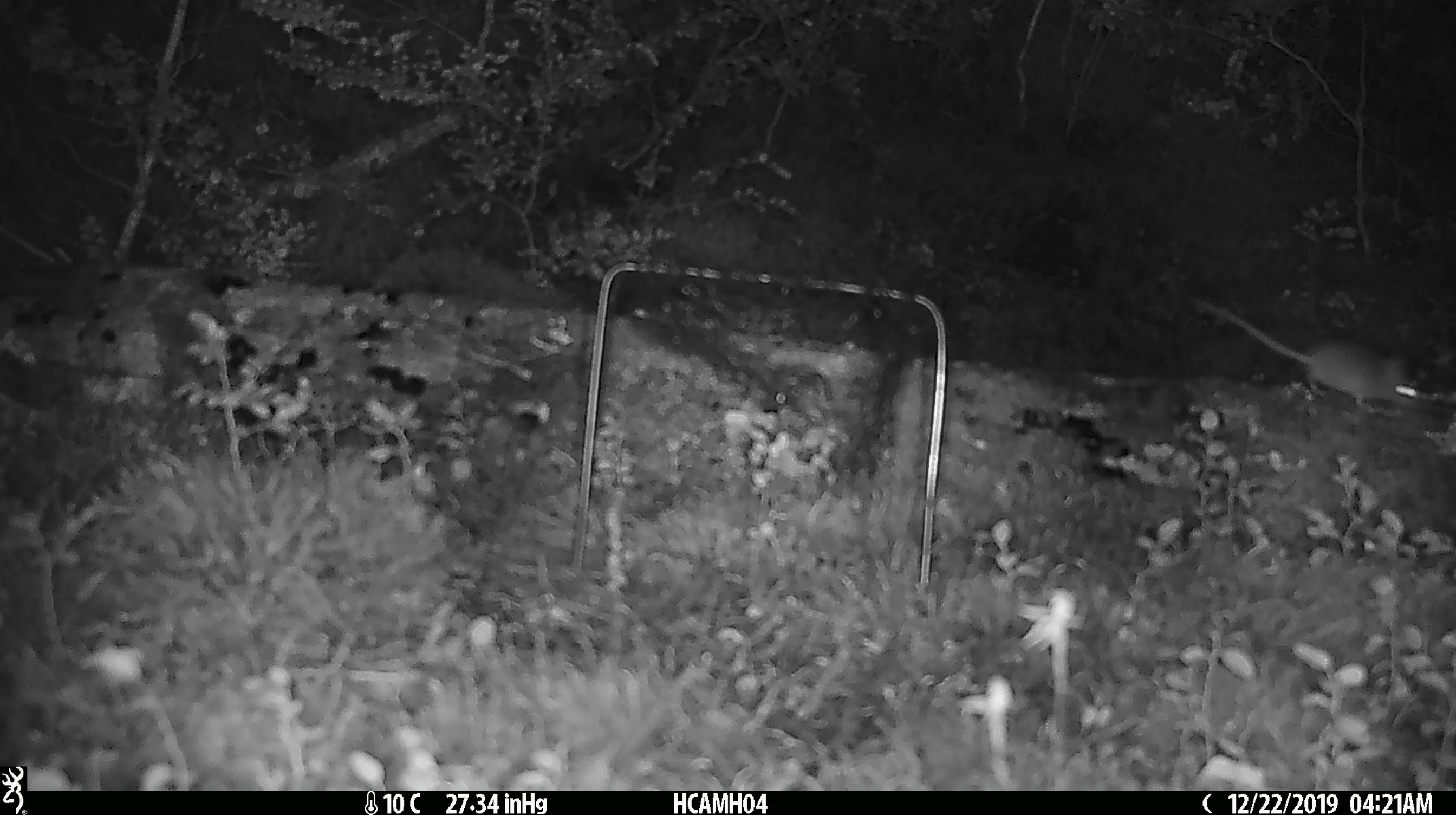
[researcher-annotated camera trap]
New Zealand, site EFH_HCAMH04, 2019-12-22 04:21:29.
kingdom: Animalia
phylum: Chordata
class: Mammalia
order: Rodentia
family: Muridae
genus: Mus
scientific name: Mus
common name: mouse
Mouse (Mus).